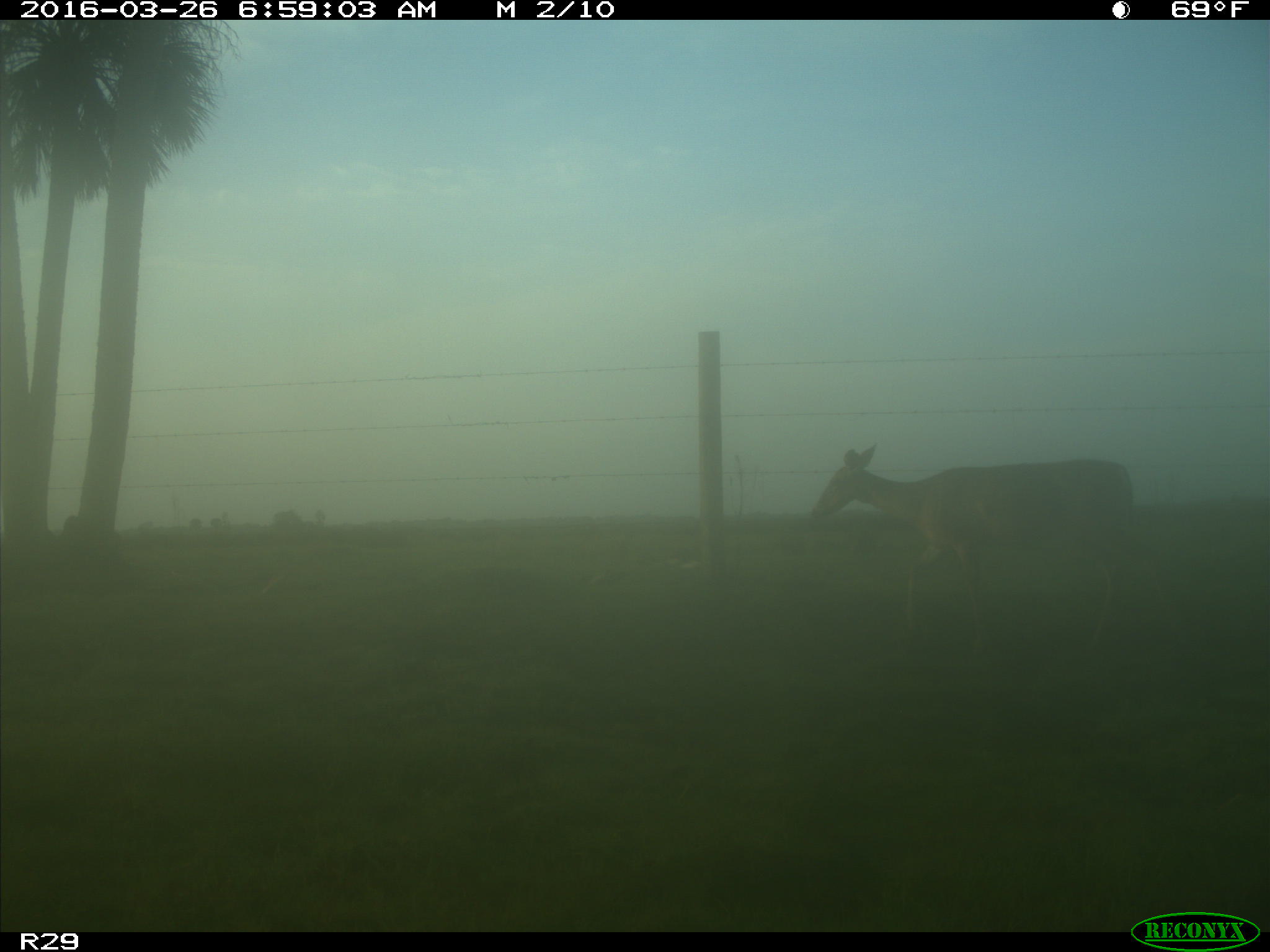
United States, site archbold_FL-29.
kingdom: Animalia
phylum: Chordata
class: Mammalia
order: Artiodactyla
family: Cervidae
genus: Odocoileus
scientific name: Odocoileus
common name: deer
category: unidentified deer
Unidentified deer (deer) (Odocoileus).